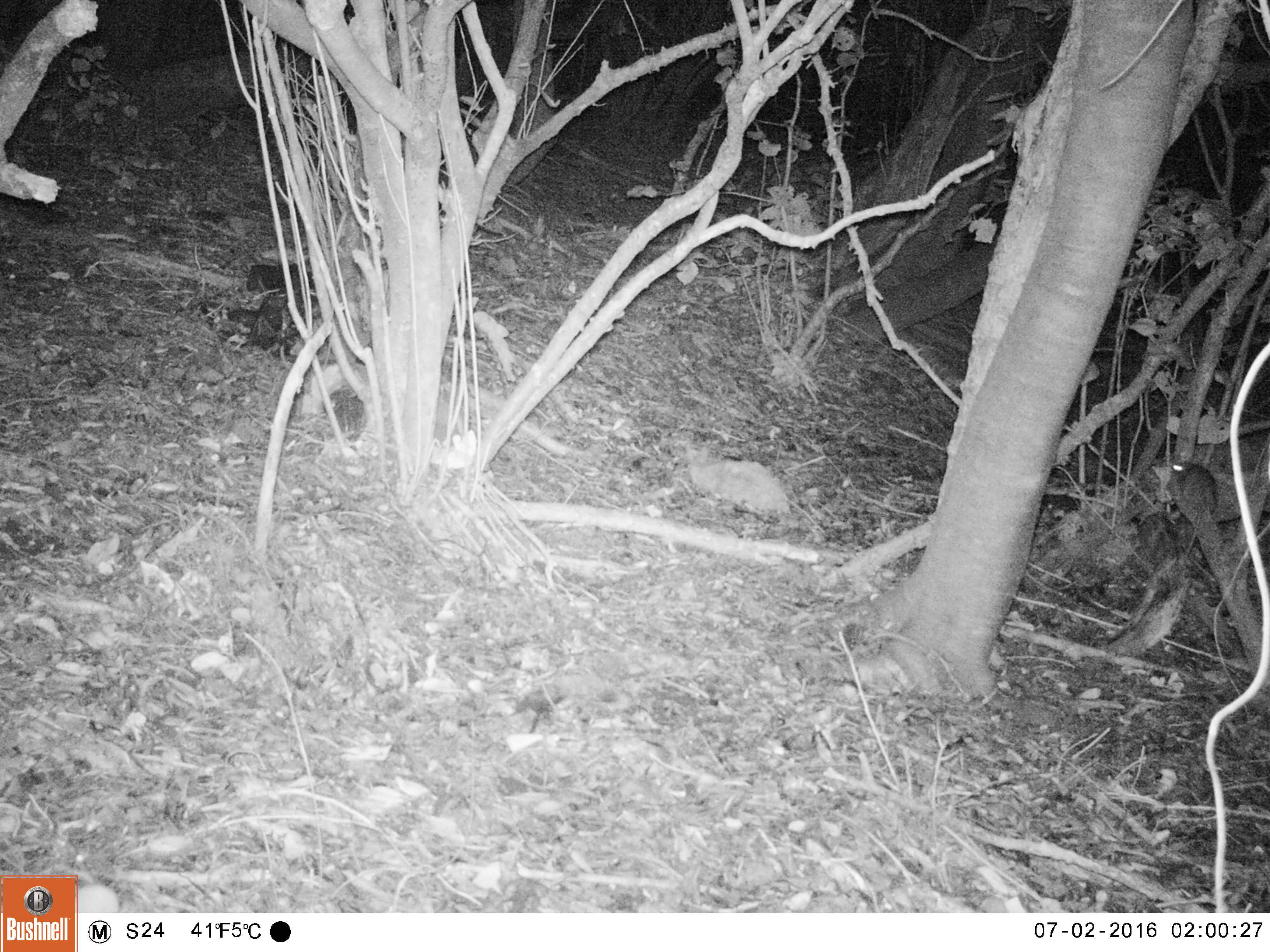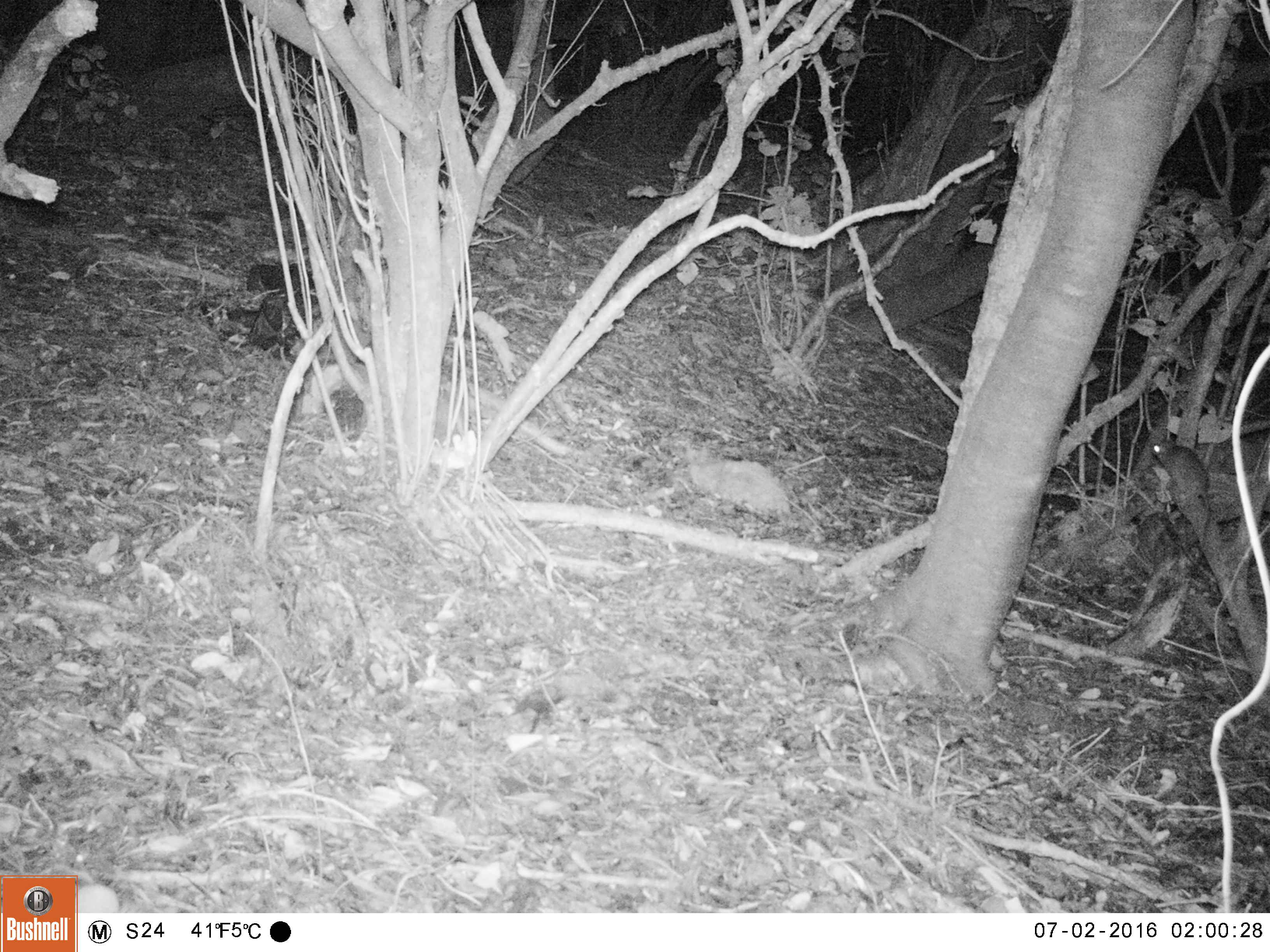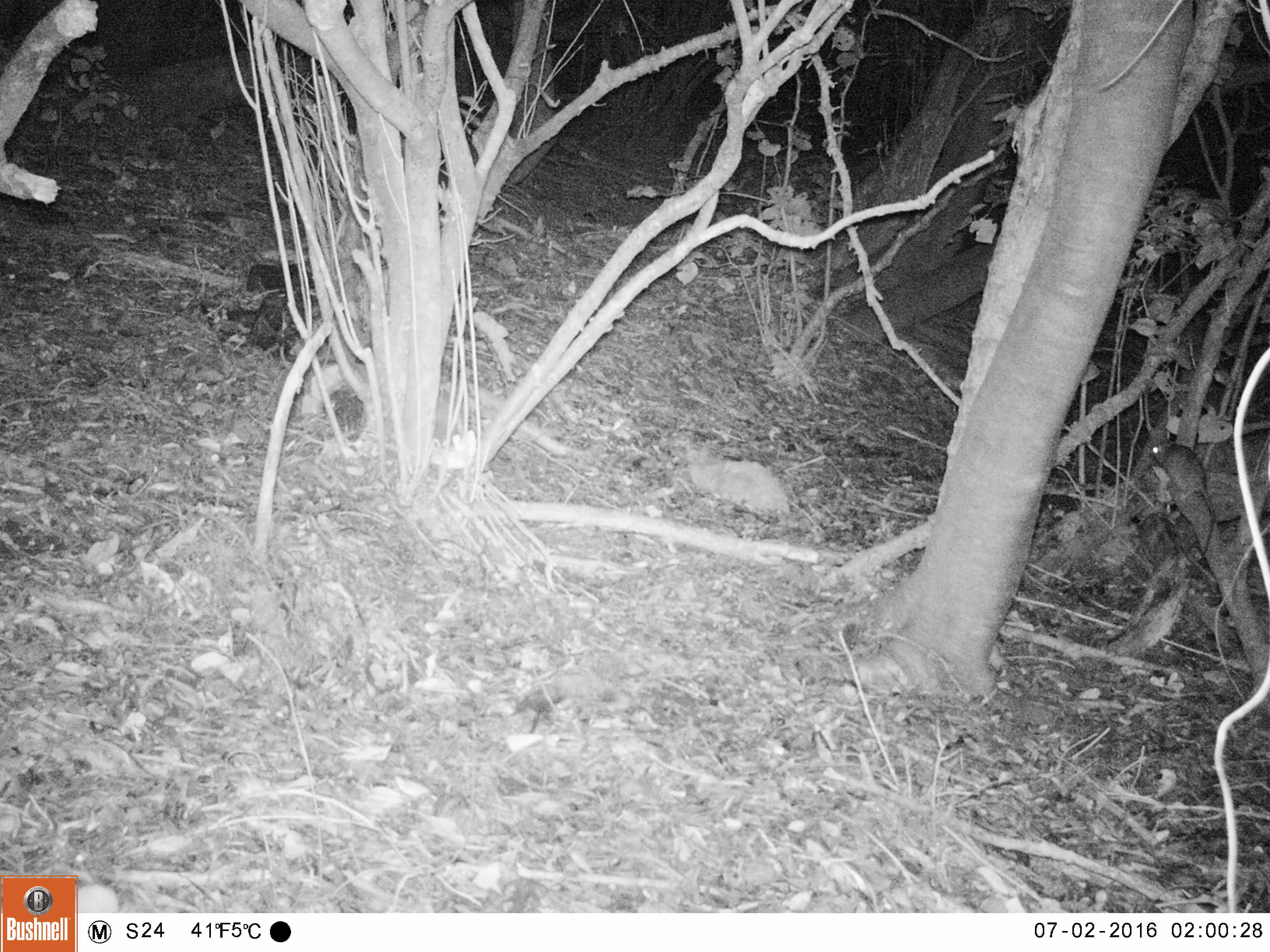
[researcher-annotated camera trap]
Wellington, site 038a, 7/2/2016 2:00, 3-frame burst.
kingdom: Animalia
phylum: Chordata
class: Mammalia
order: Rodentia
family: Muridae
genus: Rattus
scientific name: Rattus rattus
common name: ship rat